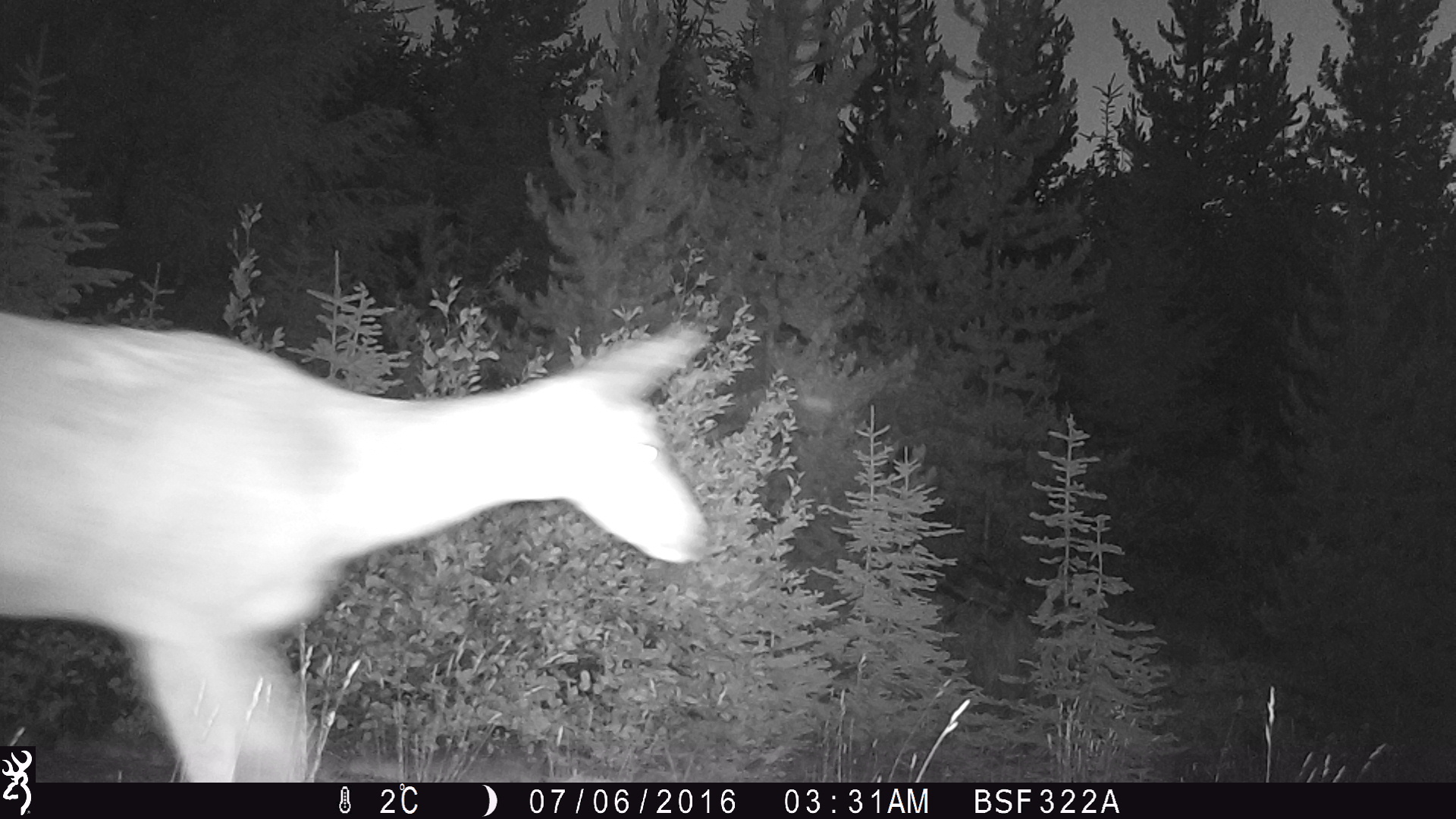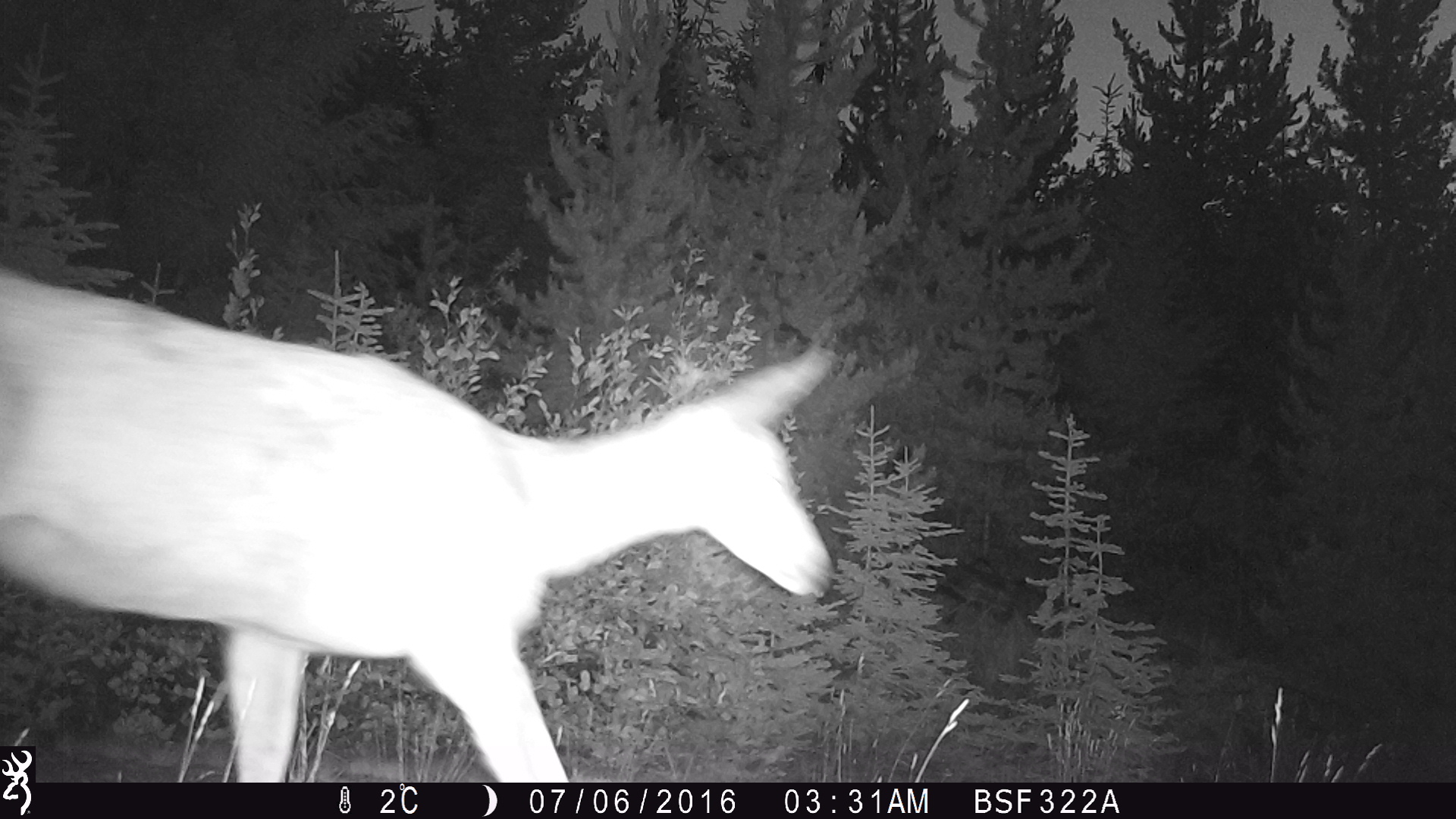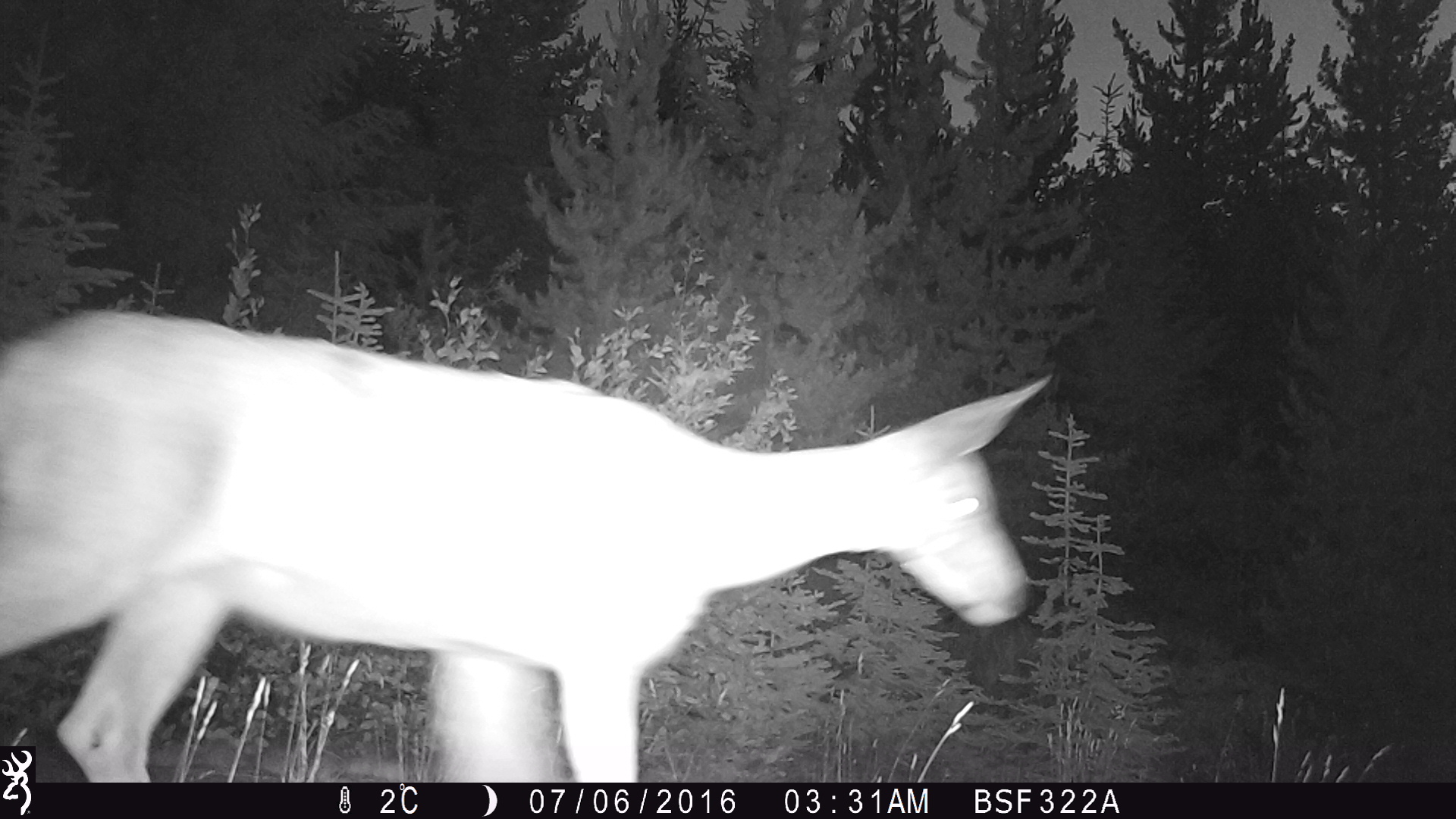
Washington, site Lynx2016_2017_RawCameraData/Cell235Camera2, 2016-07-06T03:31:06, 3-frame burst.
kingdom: Animalia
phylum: Chordata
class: Mammalia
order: Artiodactyla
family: Cervidae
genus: Odocoileus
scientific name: Odocoileus hemionus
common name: mule deer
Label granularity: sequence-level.